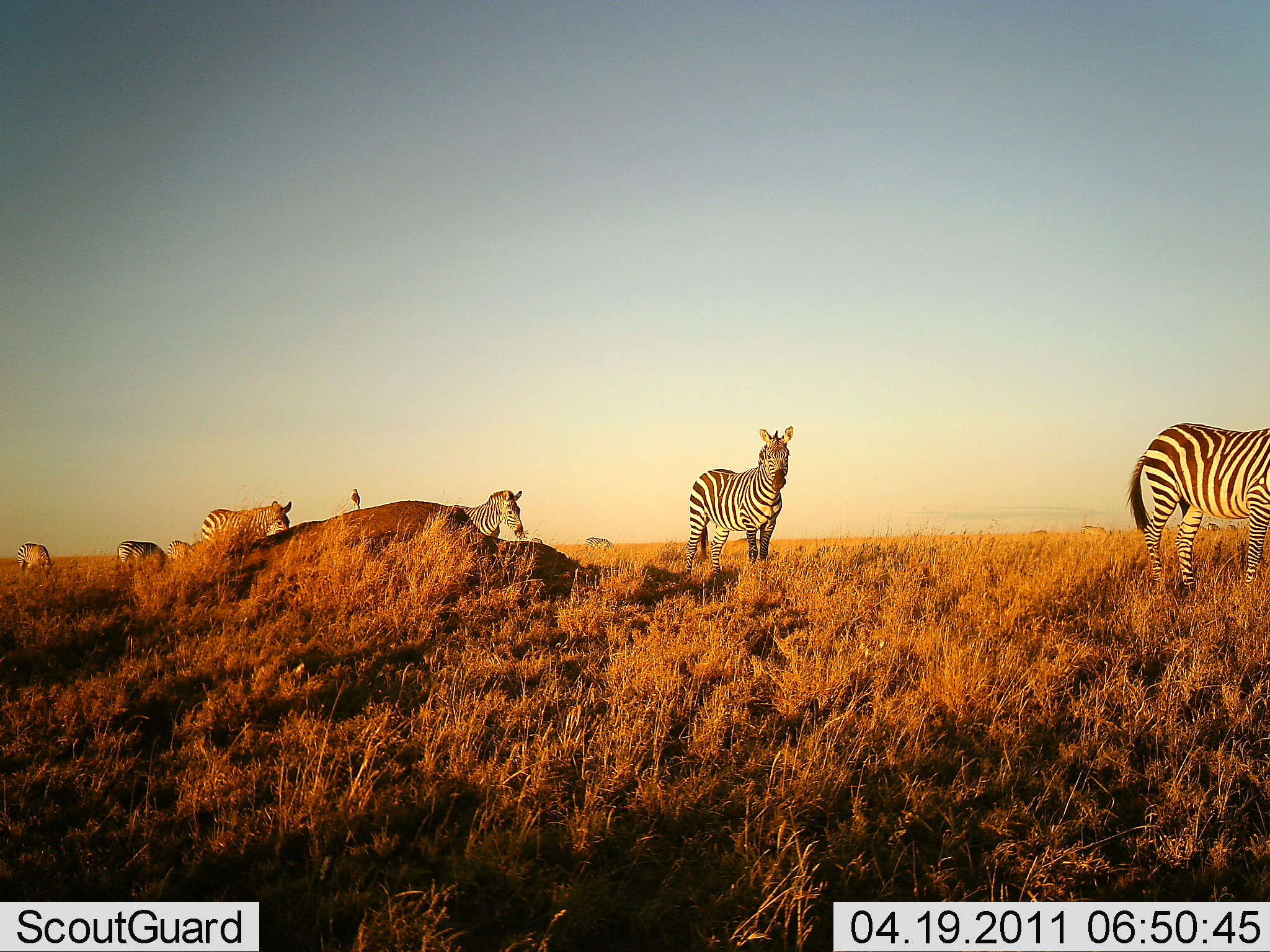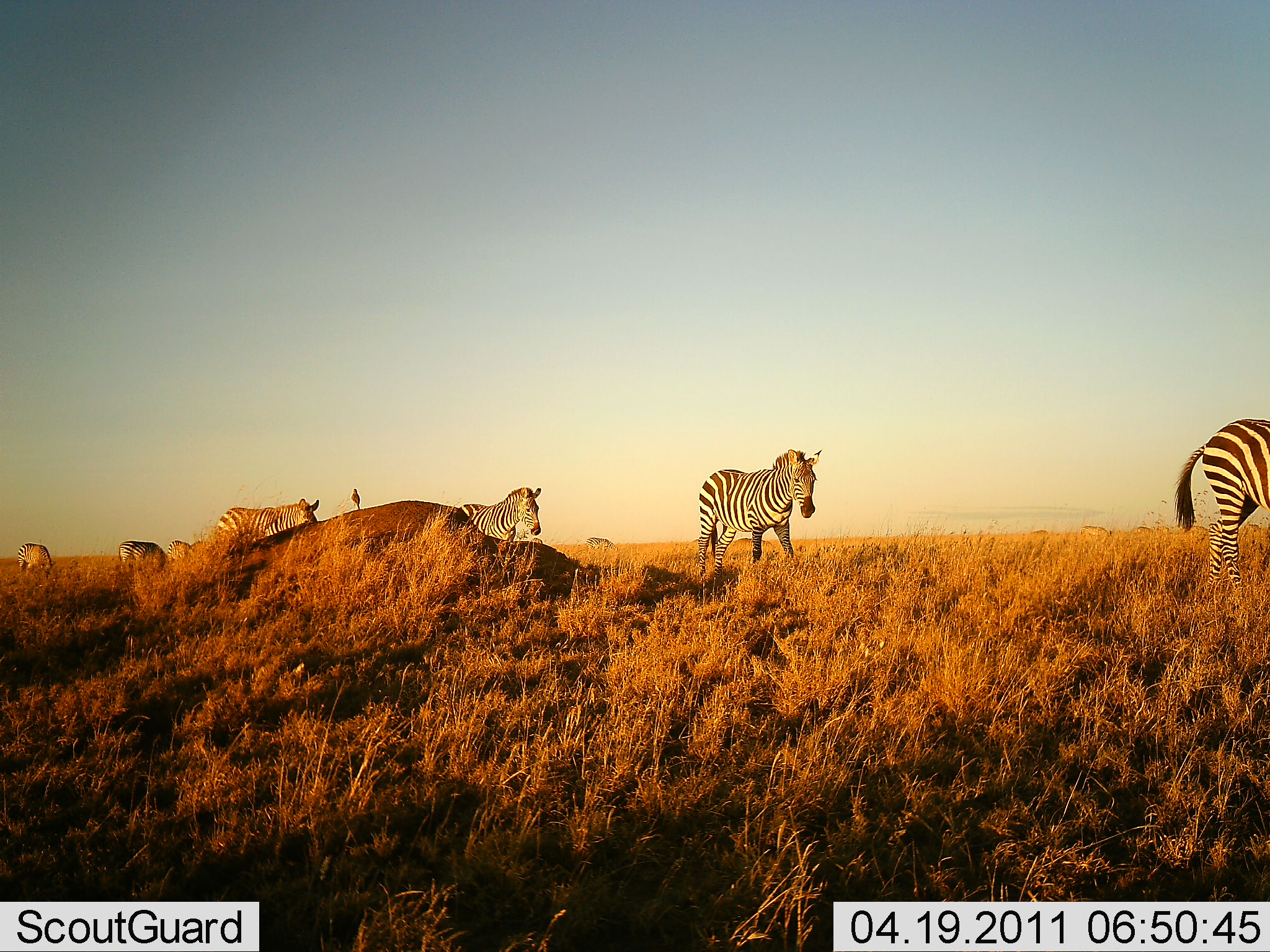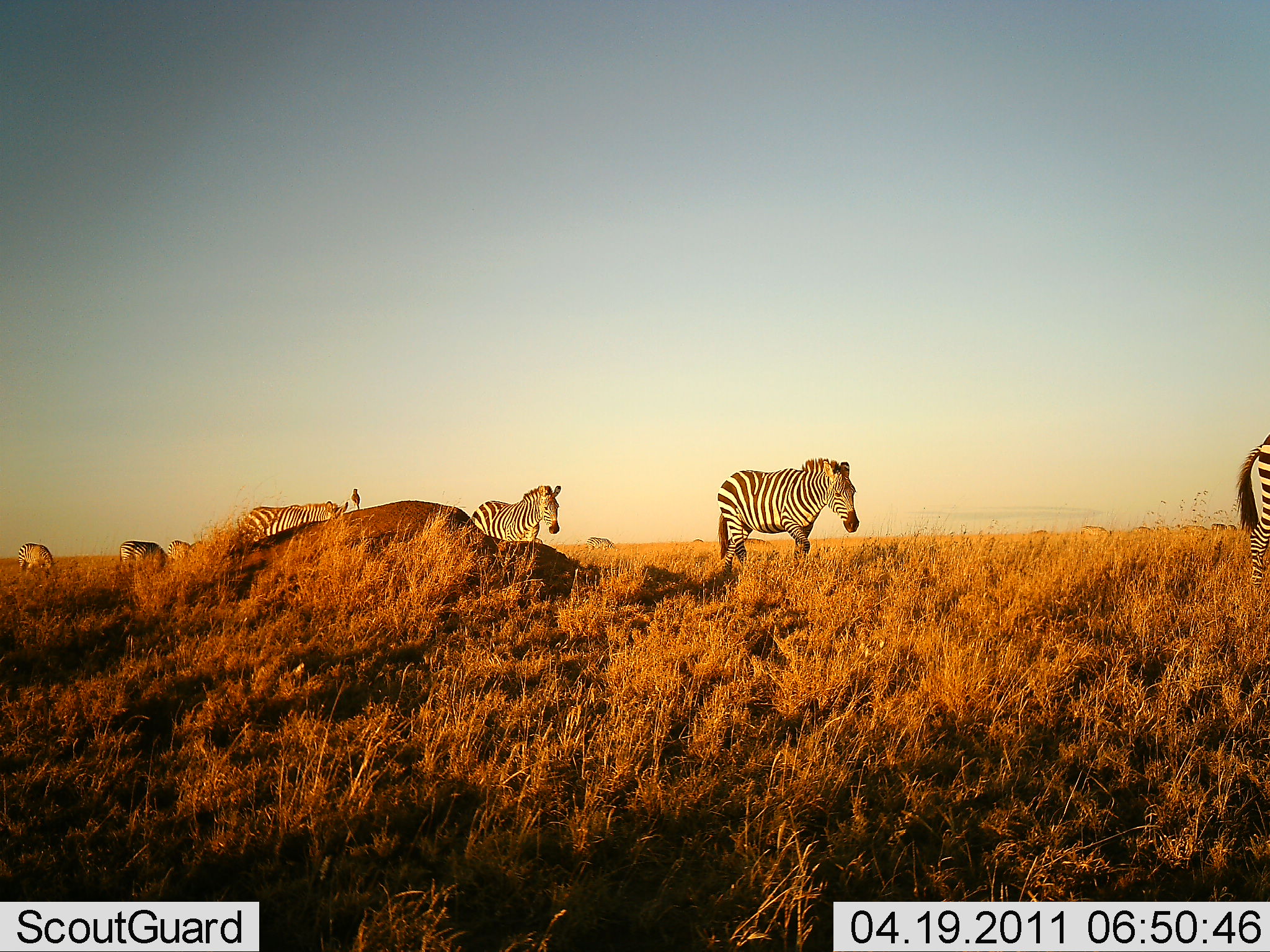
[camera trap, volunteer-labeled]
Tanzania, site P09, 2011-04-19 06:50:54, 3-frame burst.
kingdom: Animalia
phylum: Chordata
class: Mammalia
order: Perissodactyla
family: Equidae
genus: Equus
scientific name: Equus quagga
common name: plains zebra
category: zebra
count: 7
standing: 8%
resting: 0%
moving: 100%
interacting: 0%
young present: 0%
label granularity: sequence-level